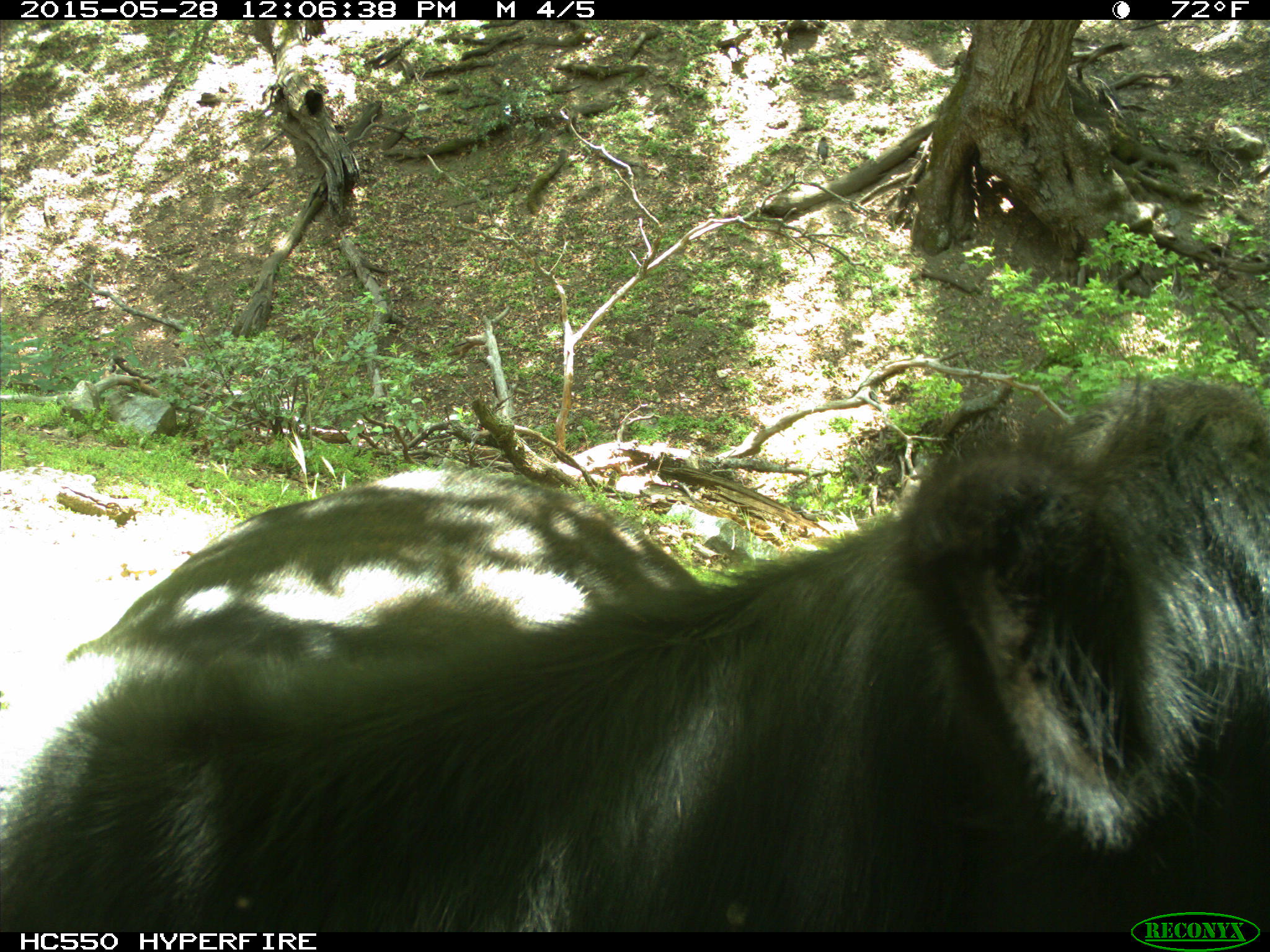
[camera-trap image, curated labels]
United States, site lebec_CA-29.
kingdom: Animalia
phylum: Chordata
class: Mammalia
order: Artiodactyla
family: Bovidae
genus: Bos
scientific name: Bos taurus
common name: domestic cow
Bos taurus (domestic cow).